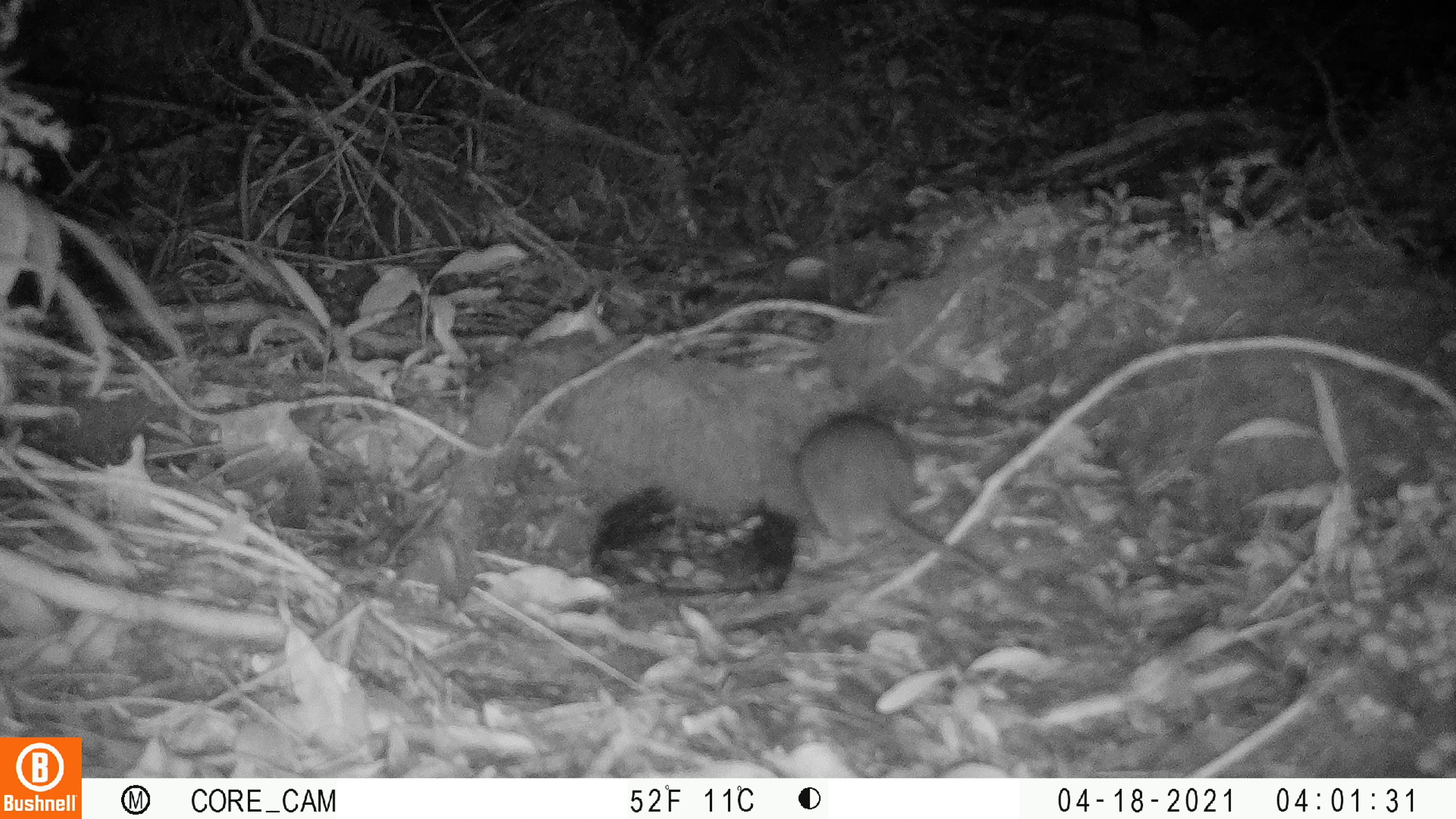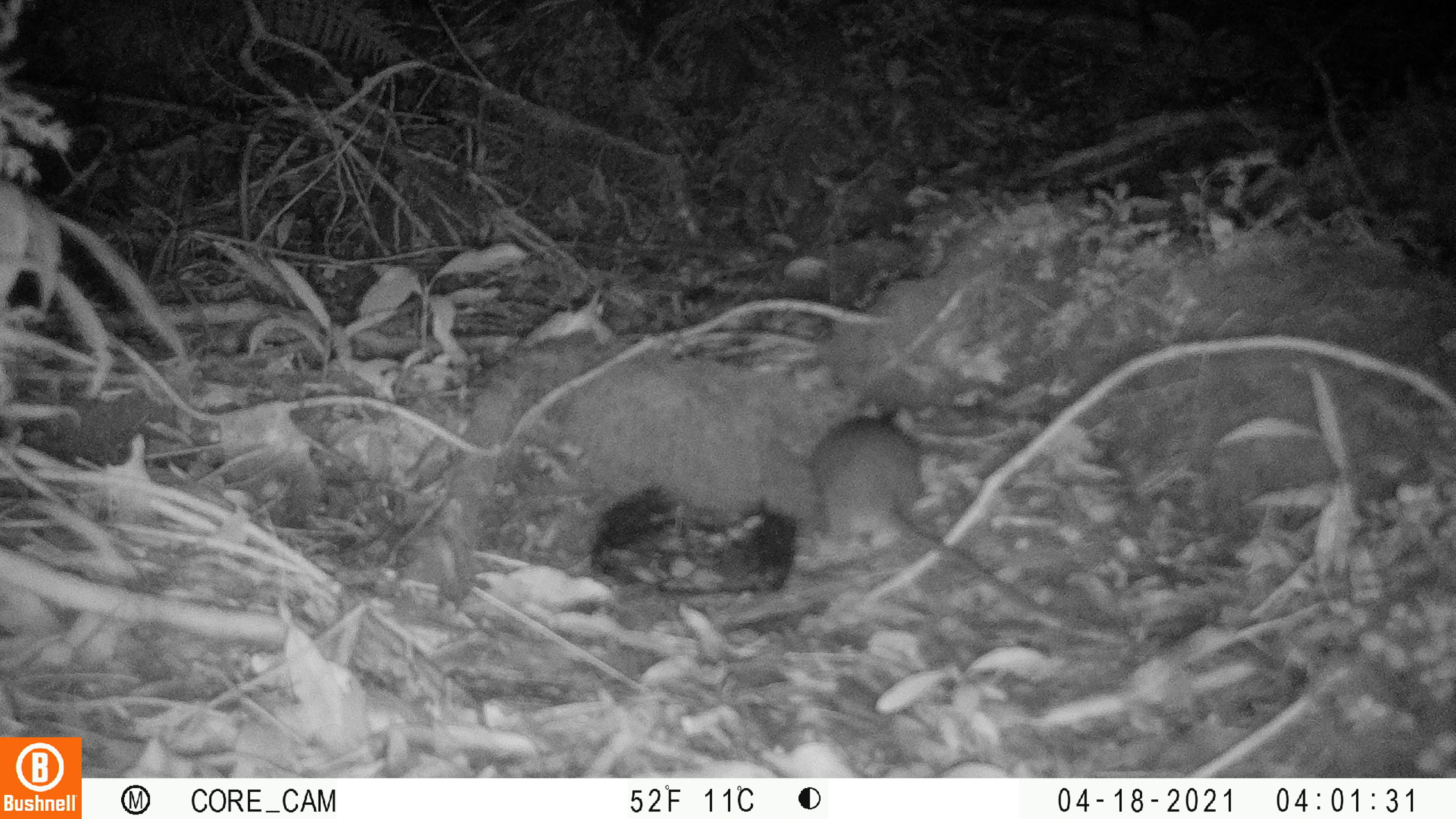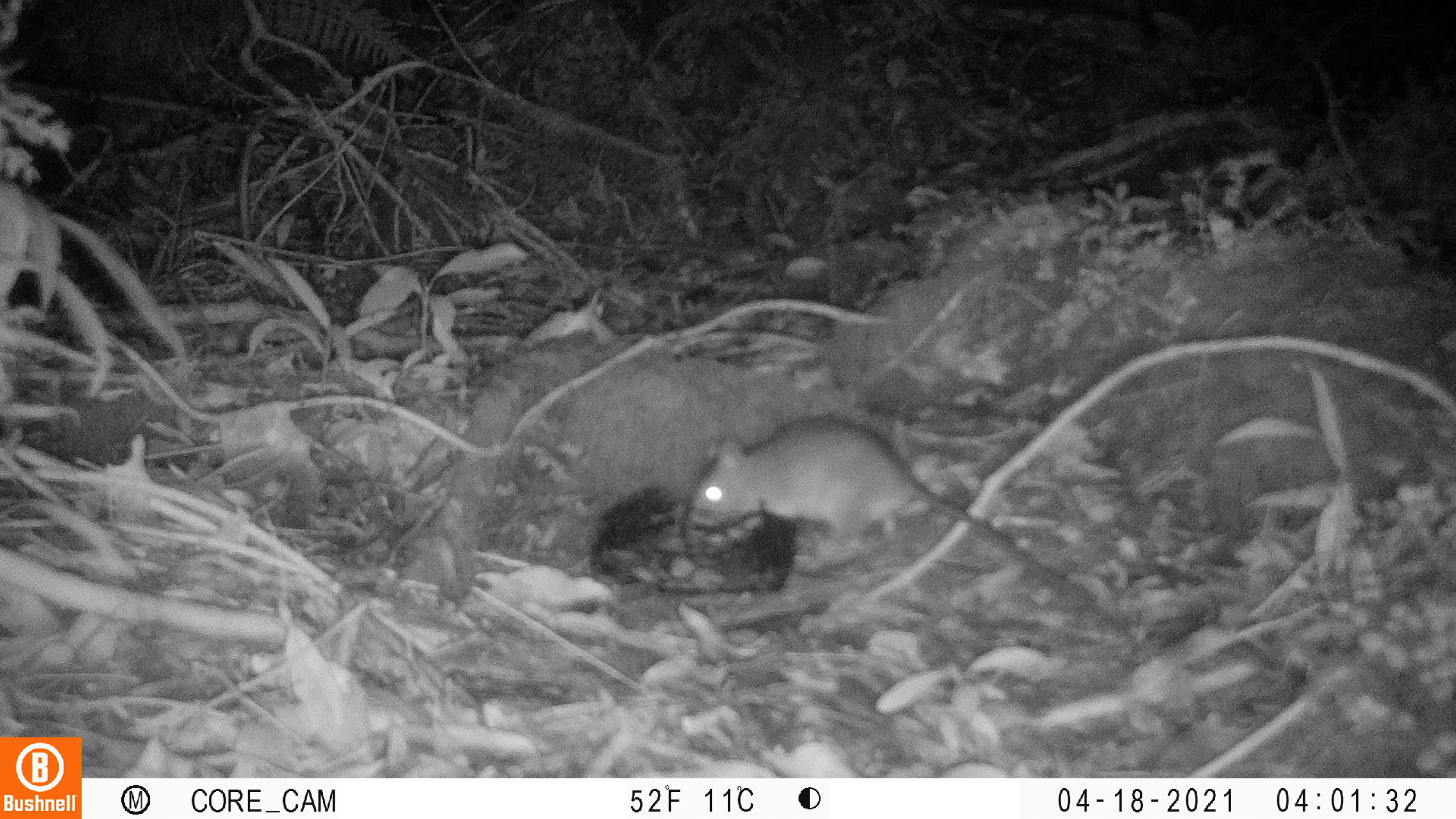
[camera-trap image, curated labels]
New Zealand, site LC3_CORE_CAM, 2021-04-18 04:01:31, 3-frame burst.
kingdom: Animalia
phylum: Chordata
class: Mammalia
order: Rodentia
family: Muridae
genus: Rattus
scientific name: Rattus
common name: rat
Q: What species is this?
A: Rat (Rattus).